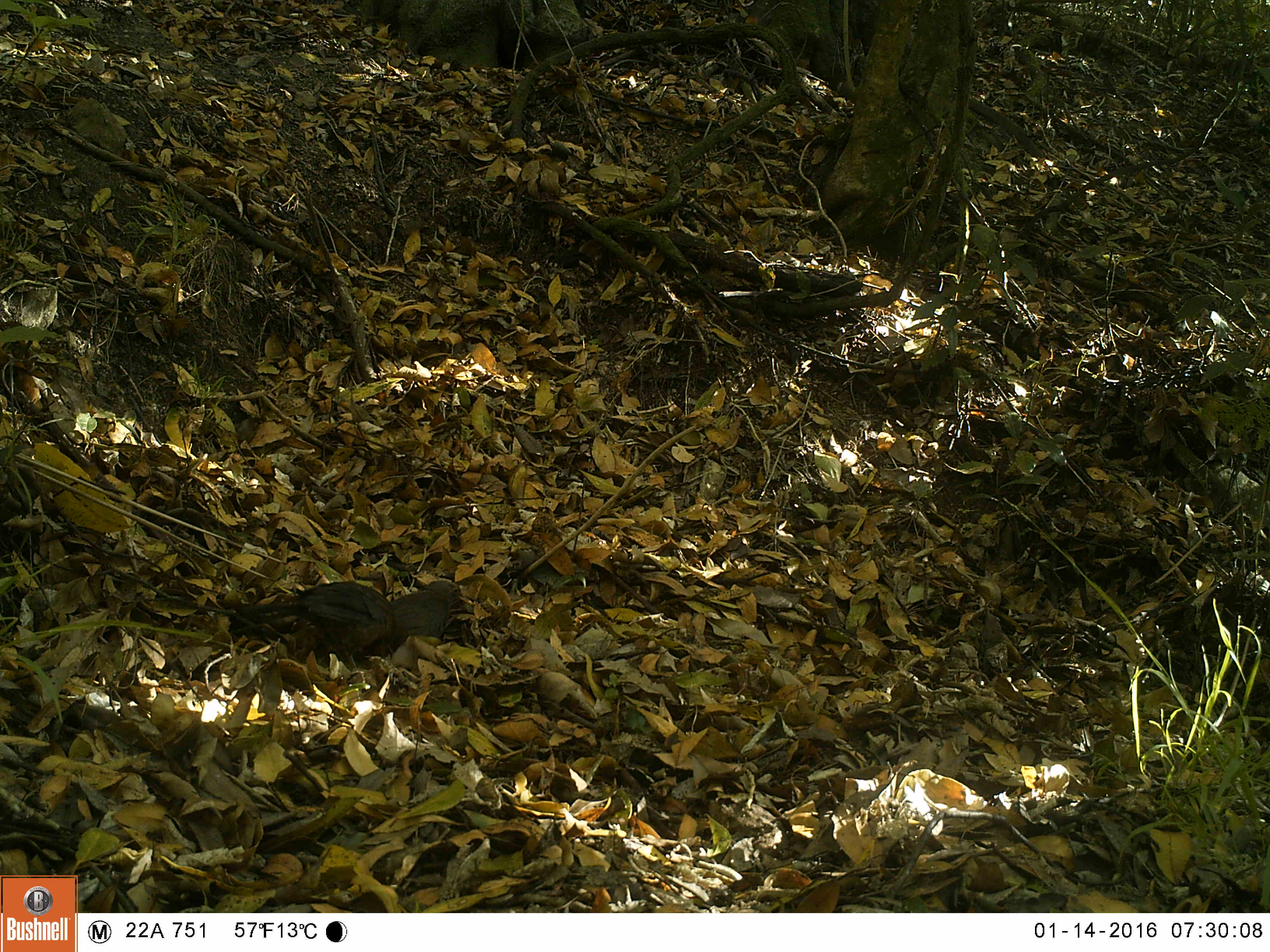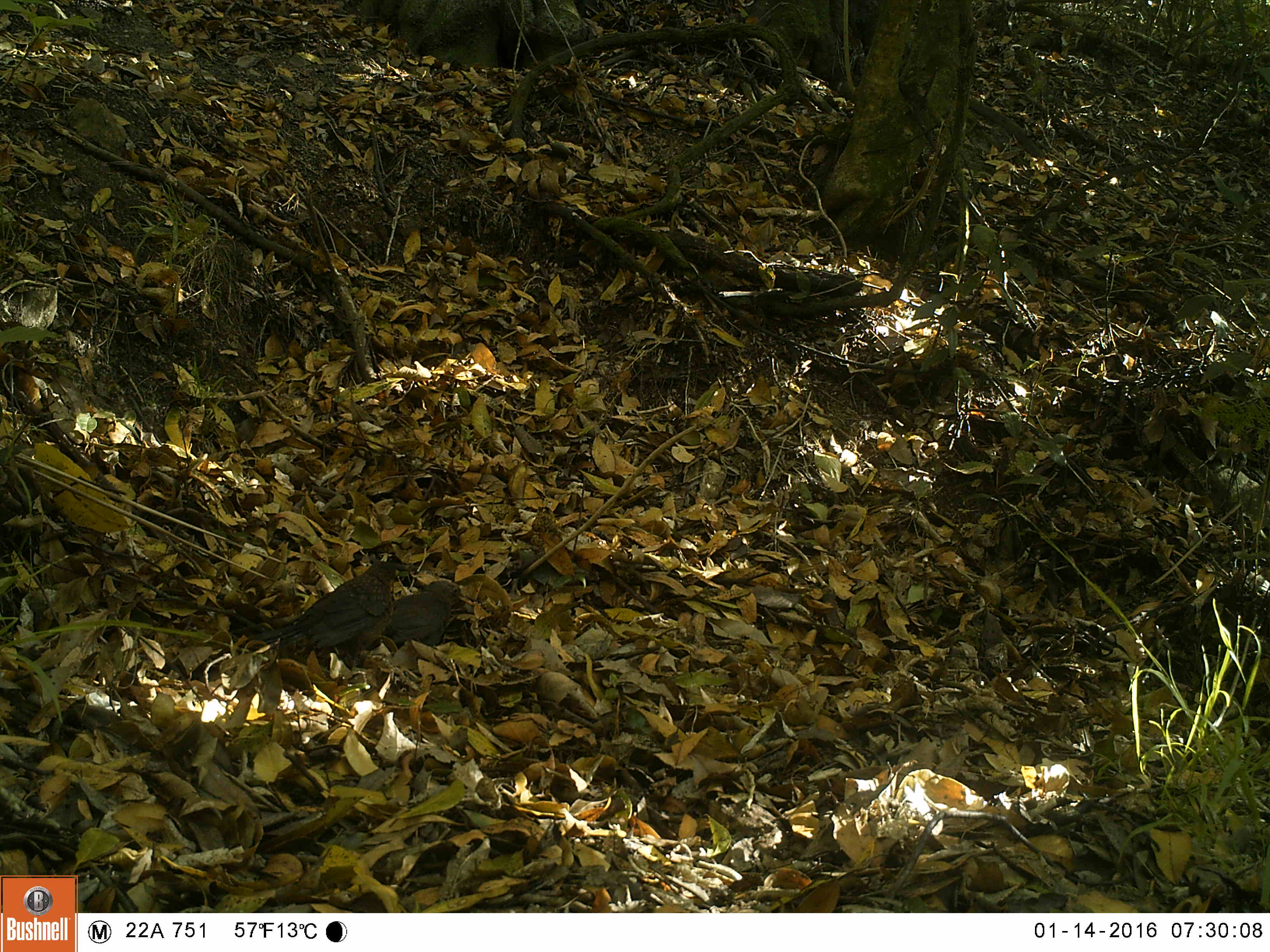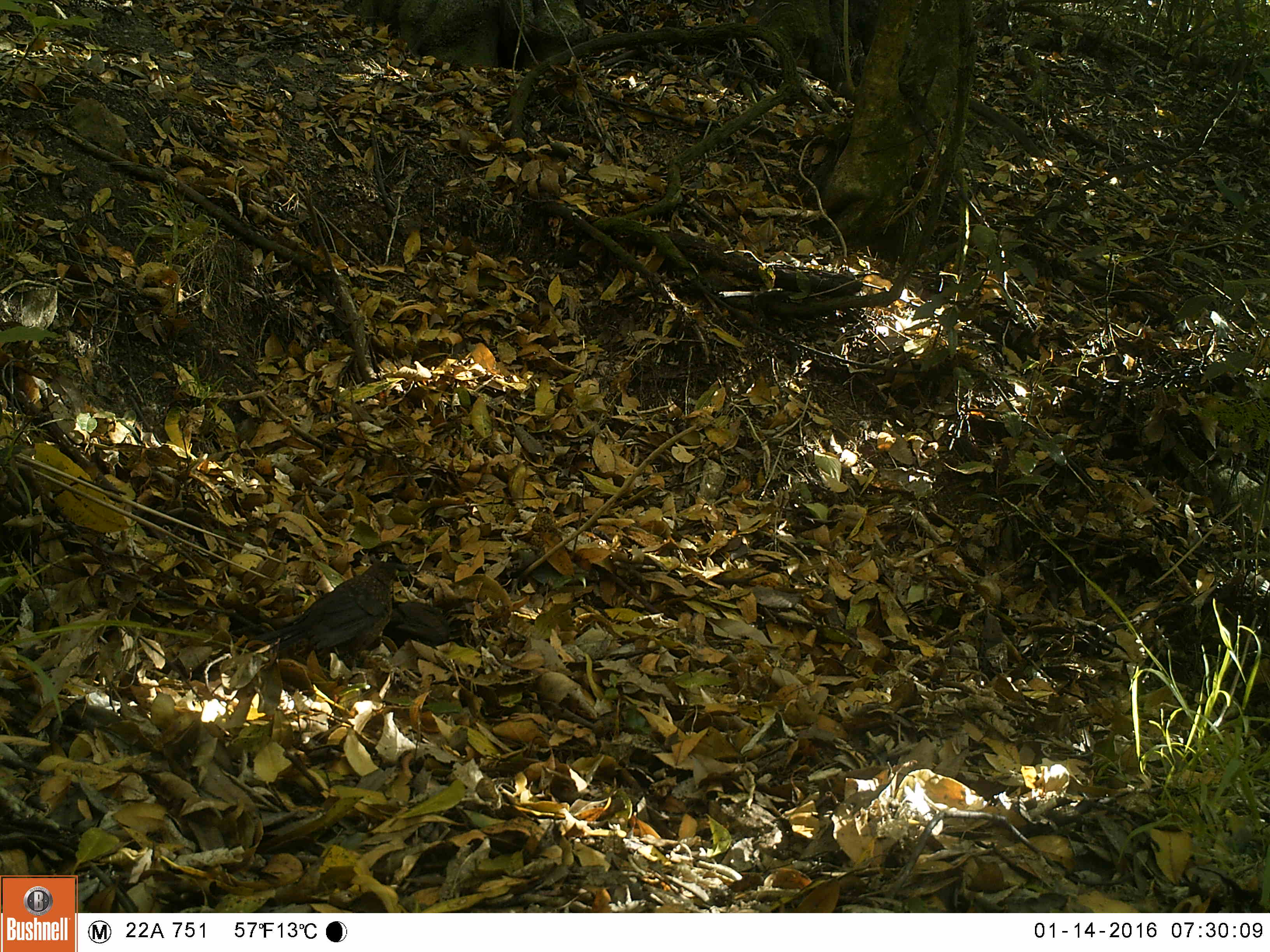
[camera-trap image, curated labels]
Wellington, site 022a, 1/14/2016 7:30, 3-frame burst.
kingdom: Animalia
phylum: Chordata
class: Aves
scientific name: Aves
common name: bird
Bird (Aves).